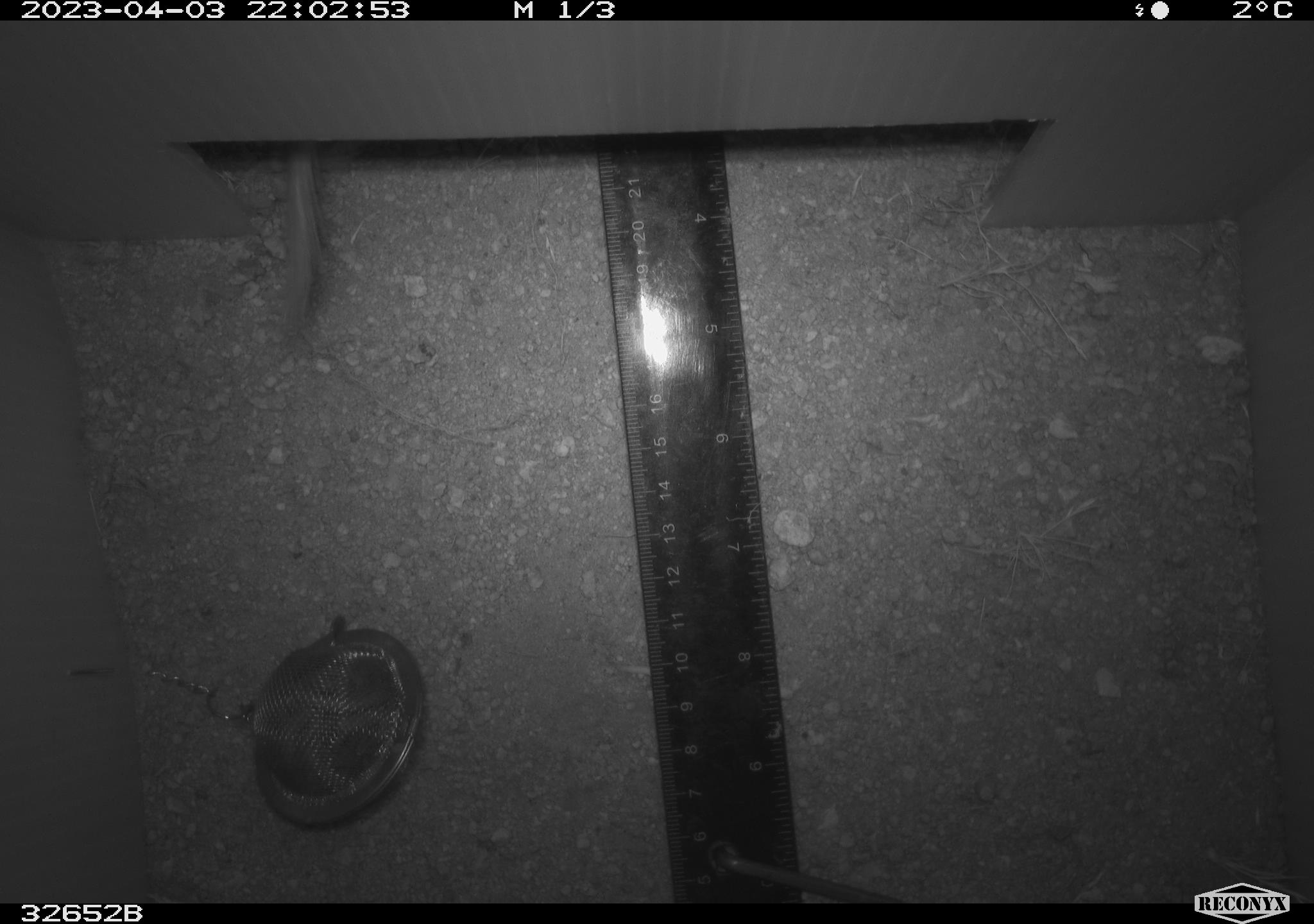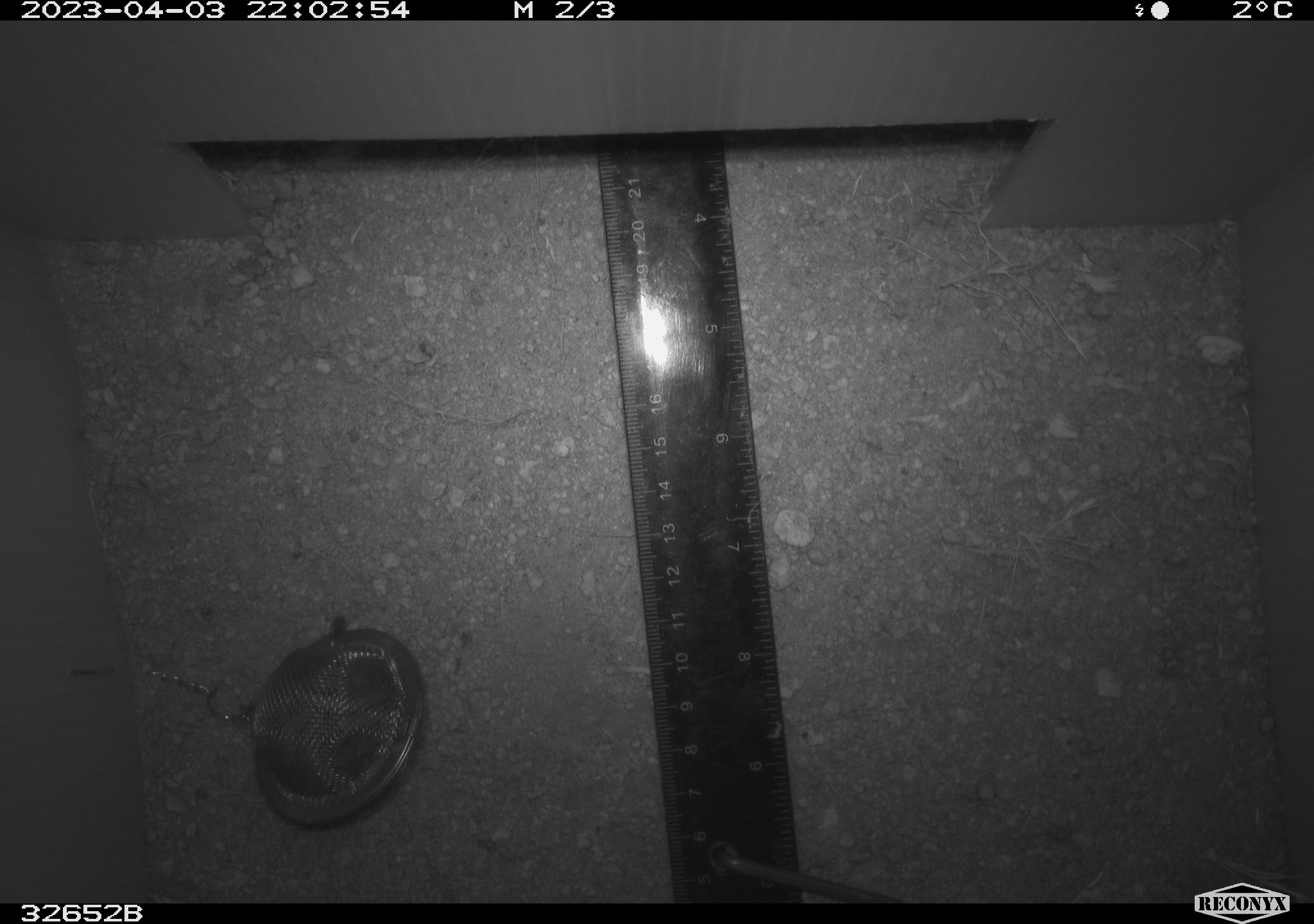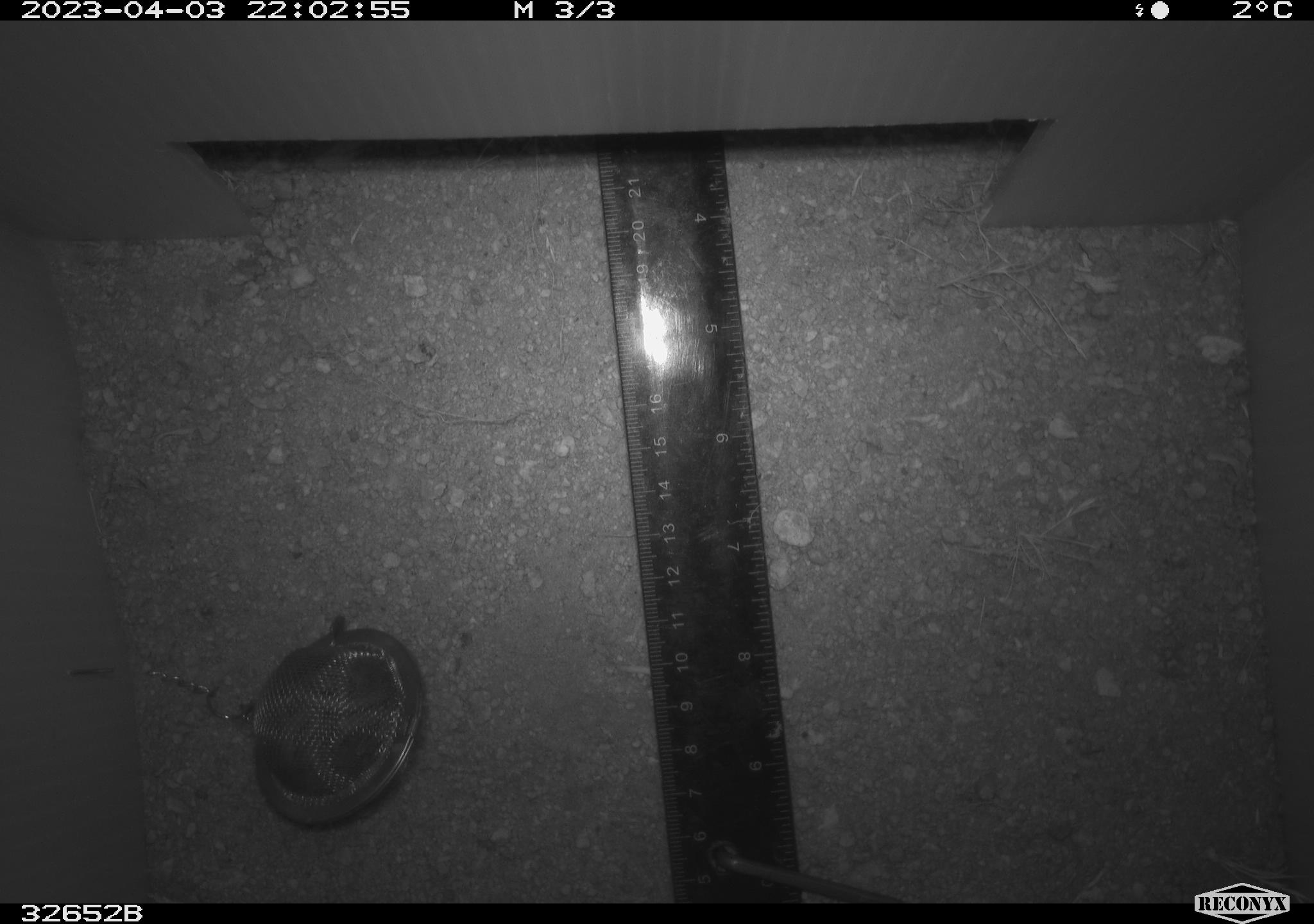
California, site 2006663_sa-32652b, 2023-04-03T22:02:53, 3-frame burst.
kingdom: Animalia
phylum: Chordata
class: Mammalia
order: Rodentia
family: Heteromyidae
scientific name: Heteromyidae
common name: kangaroo rats and pocket mice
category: heteromyidae family